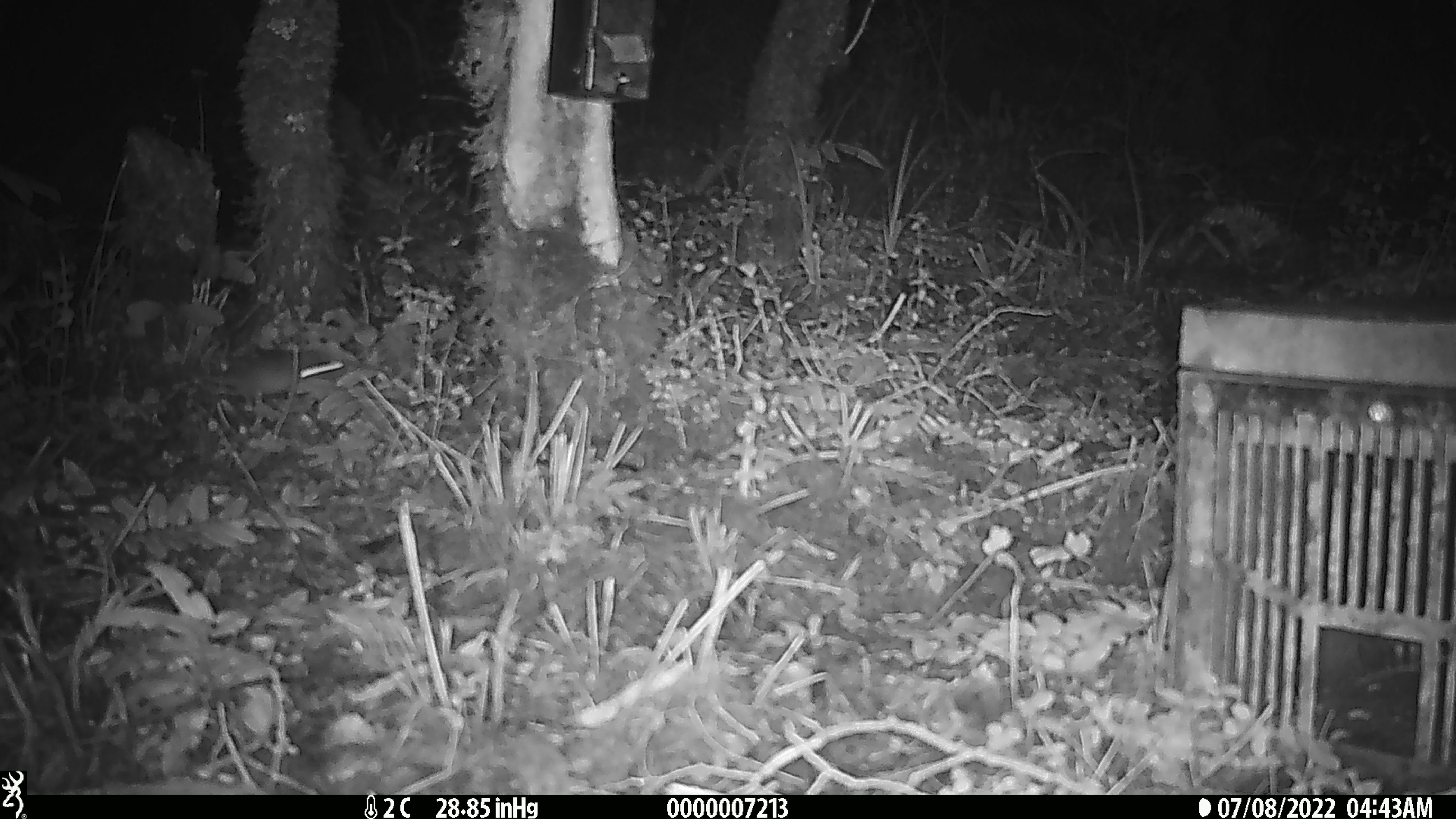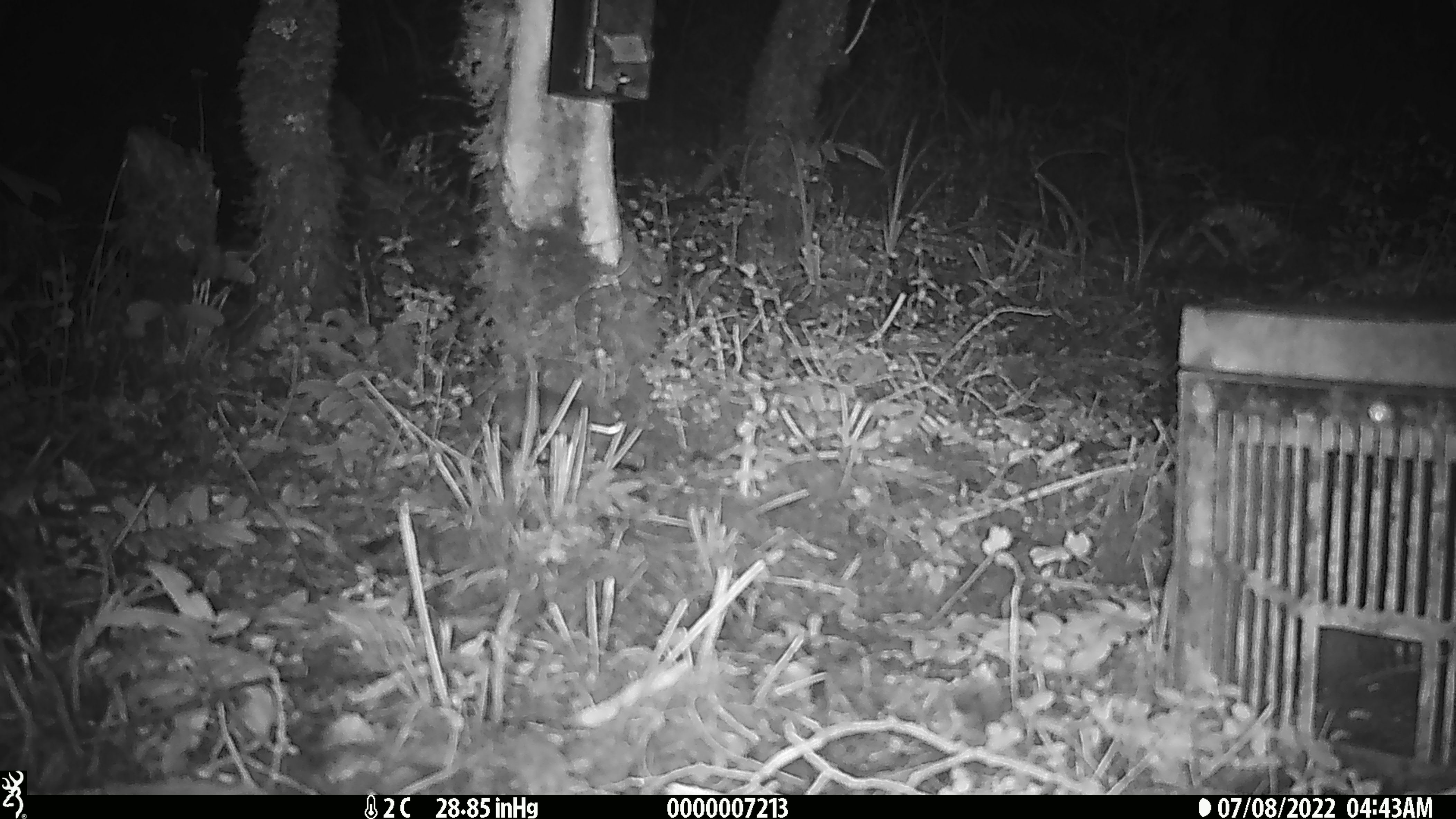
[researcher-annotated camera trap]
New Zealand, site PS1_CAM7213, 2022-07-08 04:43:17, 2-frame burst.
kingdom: Animalia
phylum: Chordata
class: Mammalia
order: Rodentia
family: Muridae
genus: Mus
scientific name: Mus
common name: mouse